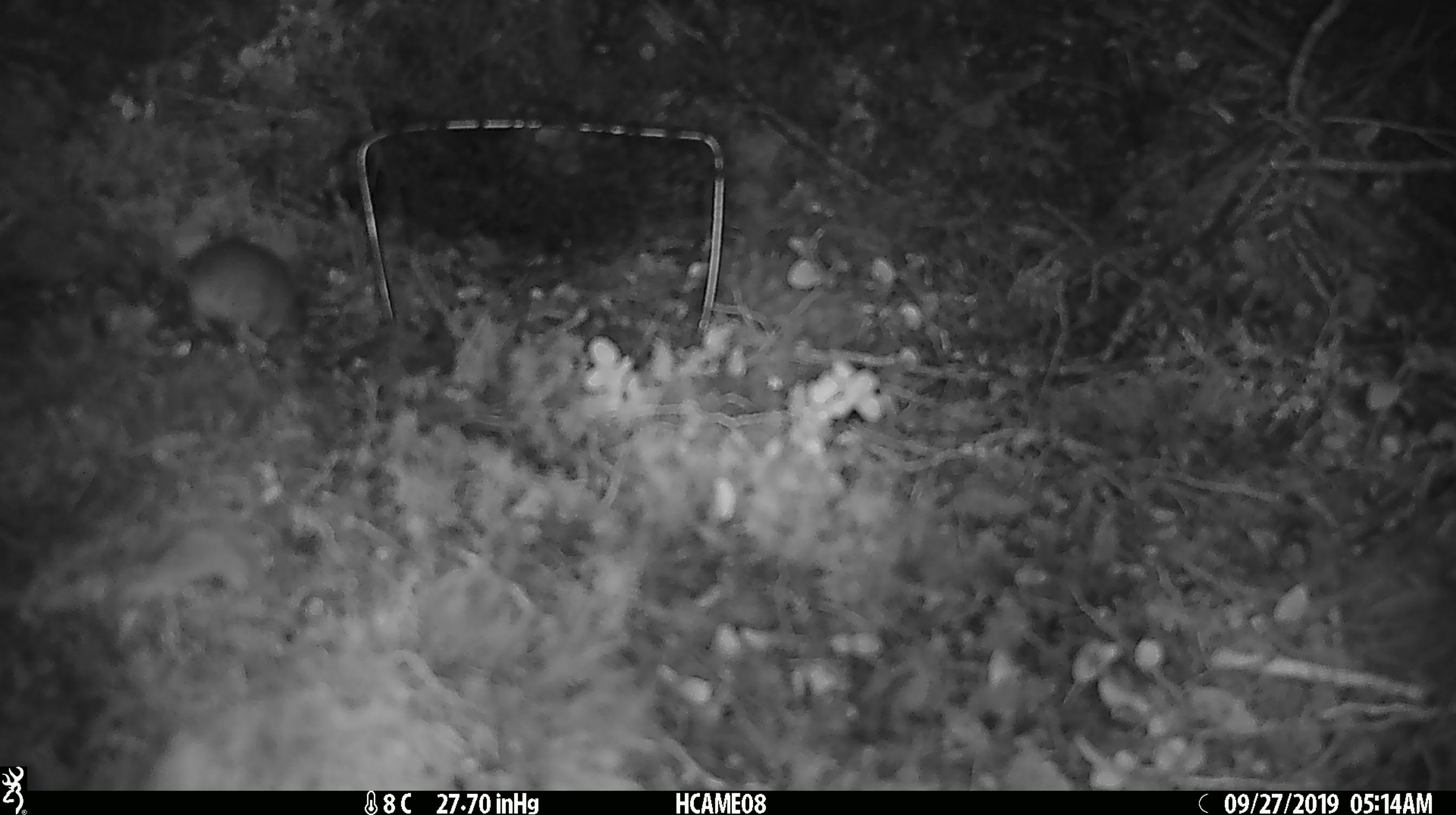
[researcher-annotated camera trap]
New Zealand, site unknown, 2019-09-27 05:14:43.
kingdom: Animalia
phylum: Chordata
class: Mammalia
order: Rodentia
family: Muridae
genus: Mus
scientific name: Mus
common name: mouse